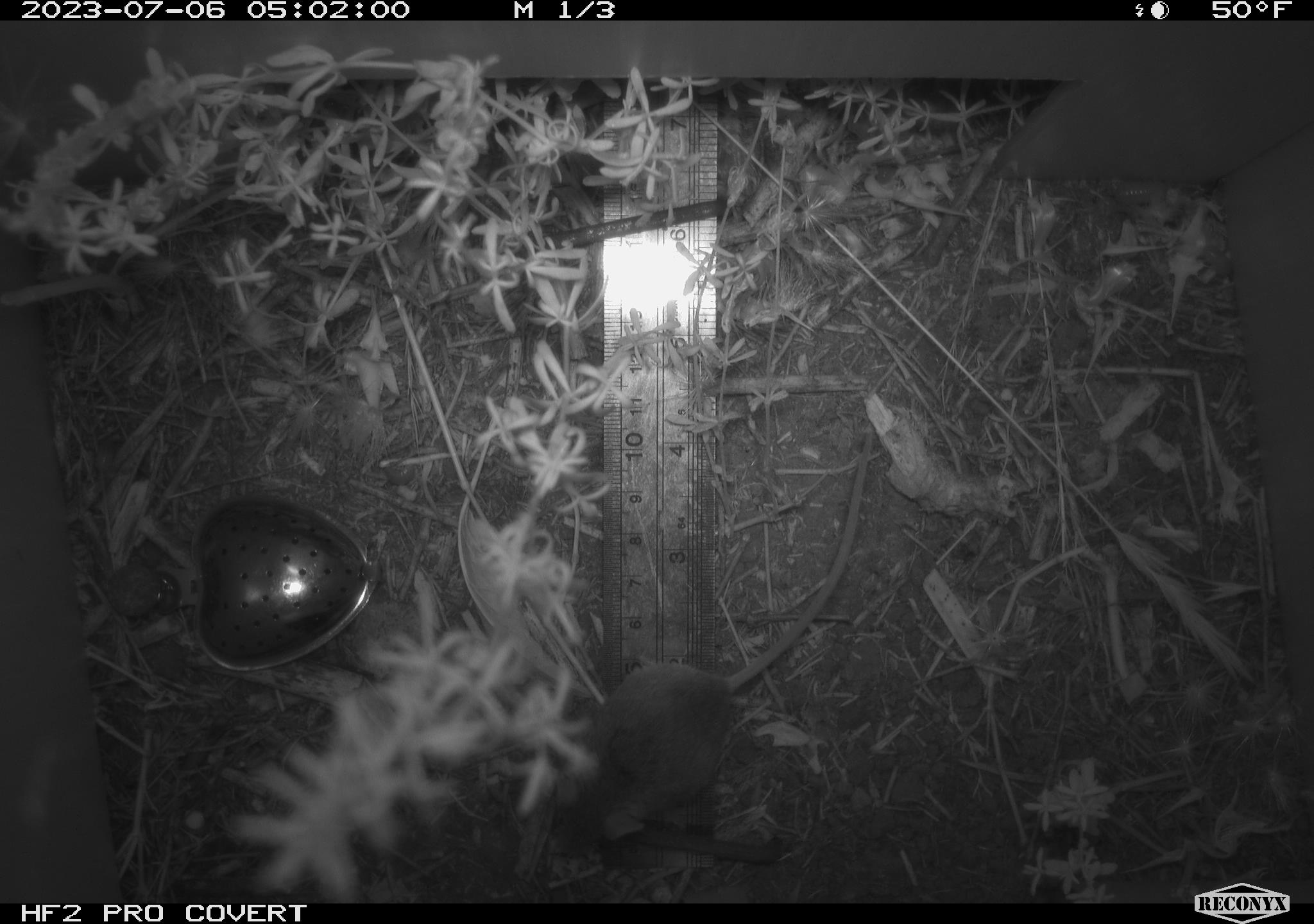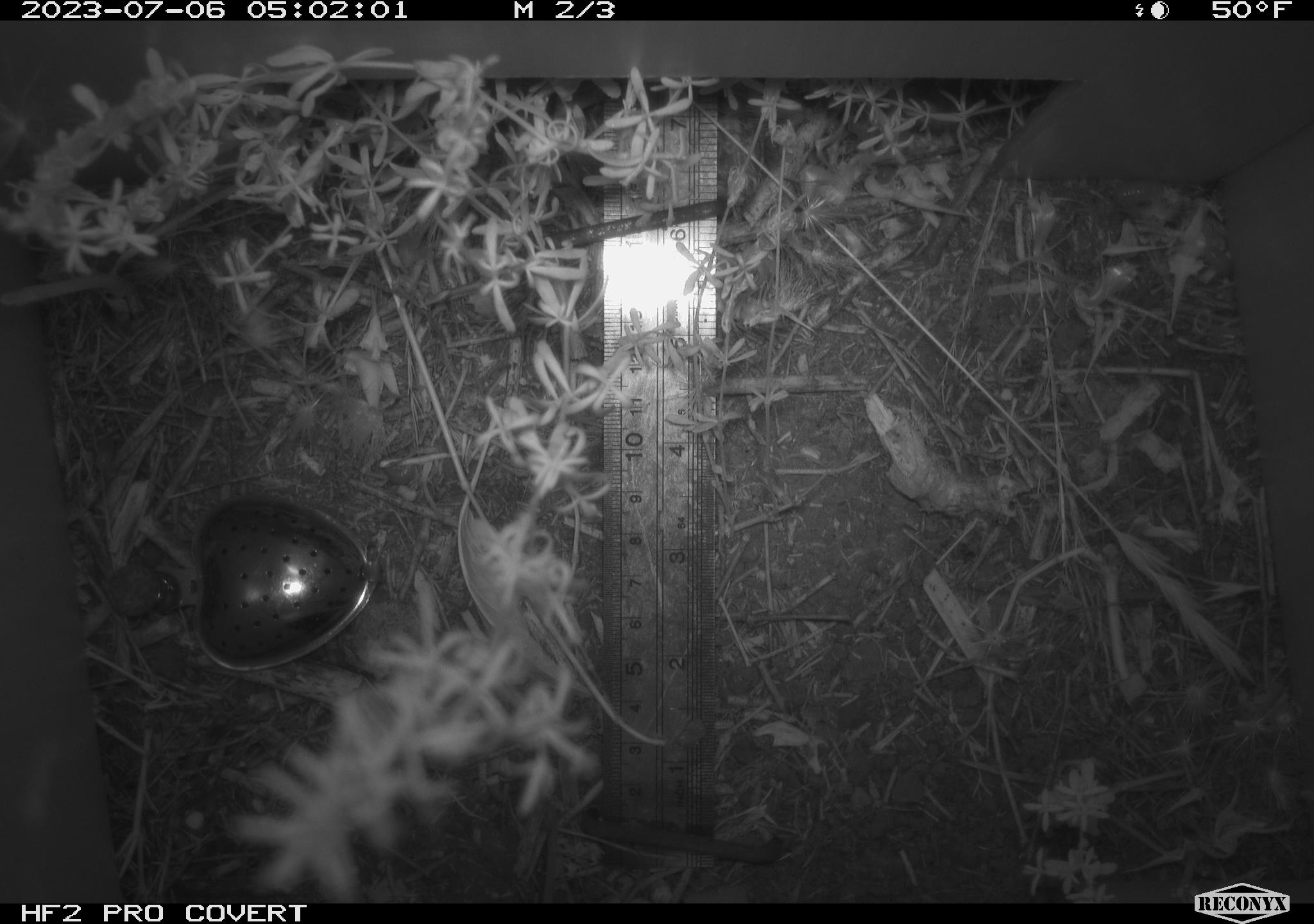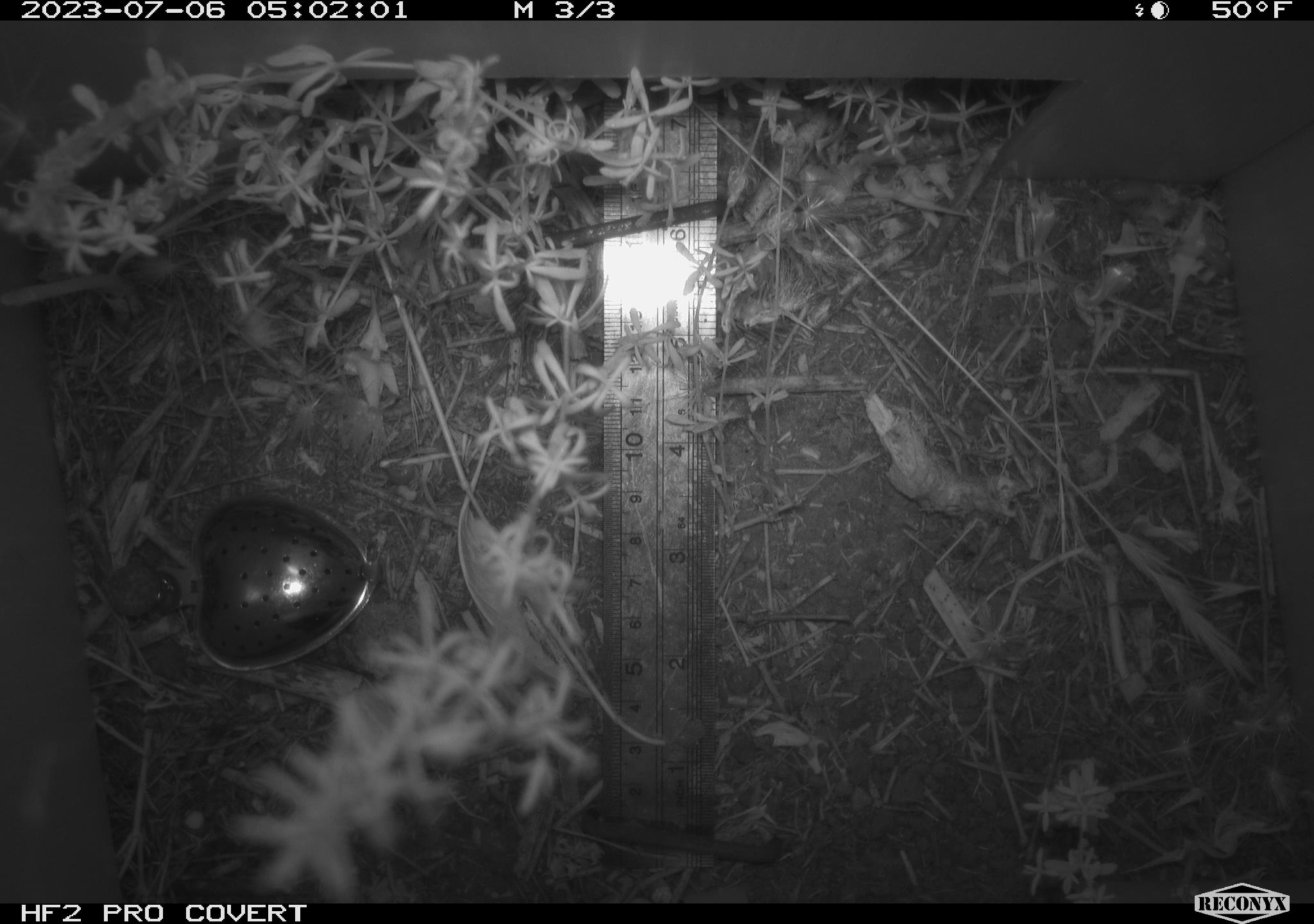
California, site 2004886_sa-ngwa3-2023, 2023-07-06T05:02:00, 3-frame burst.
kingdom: Animalia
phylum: Chordata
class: Mammalia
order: Rodentia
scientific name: Rodentia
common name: mouse species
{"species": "mouse species (Rodentia)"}